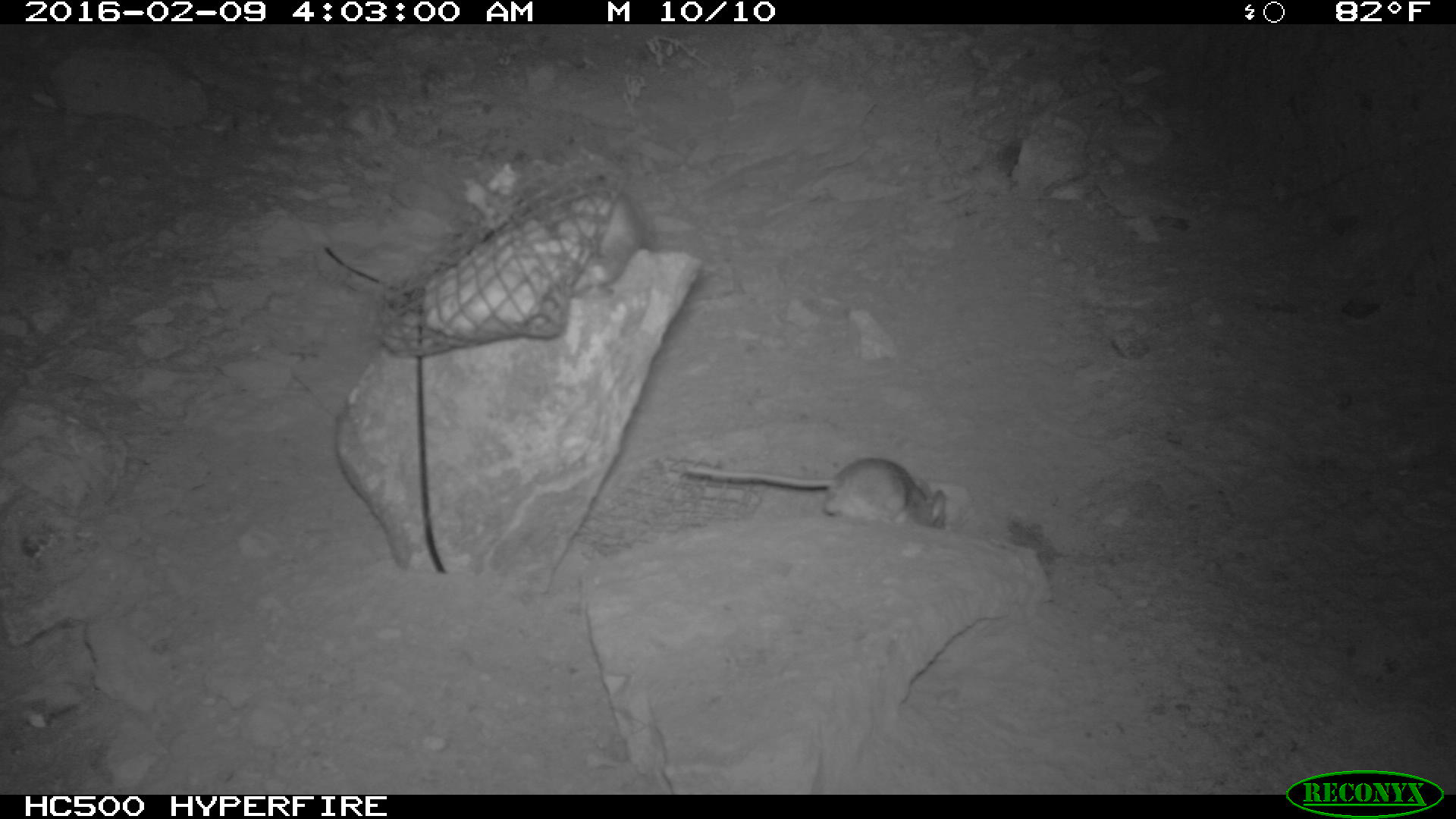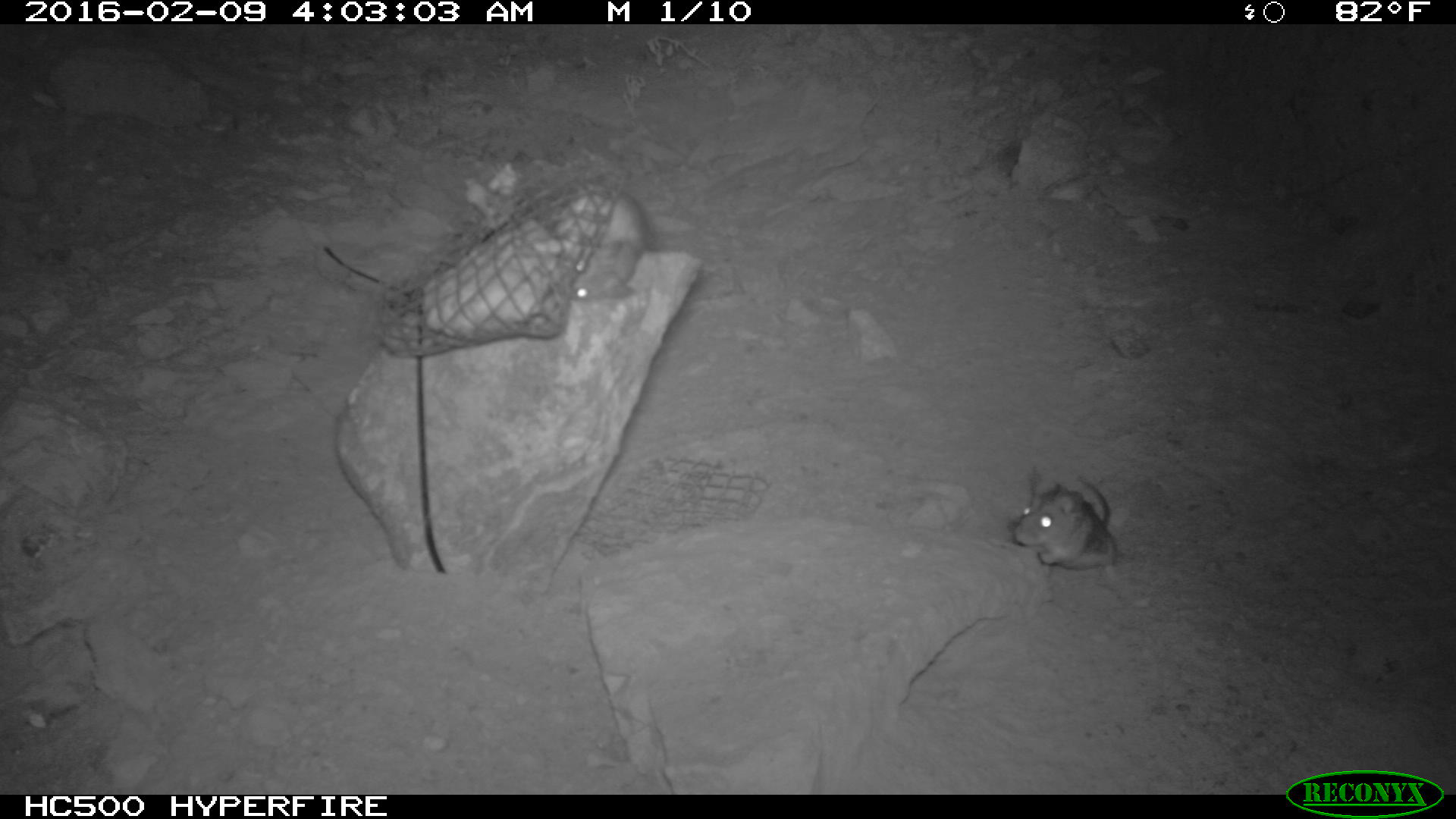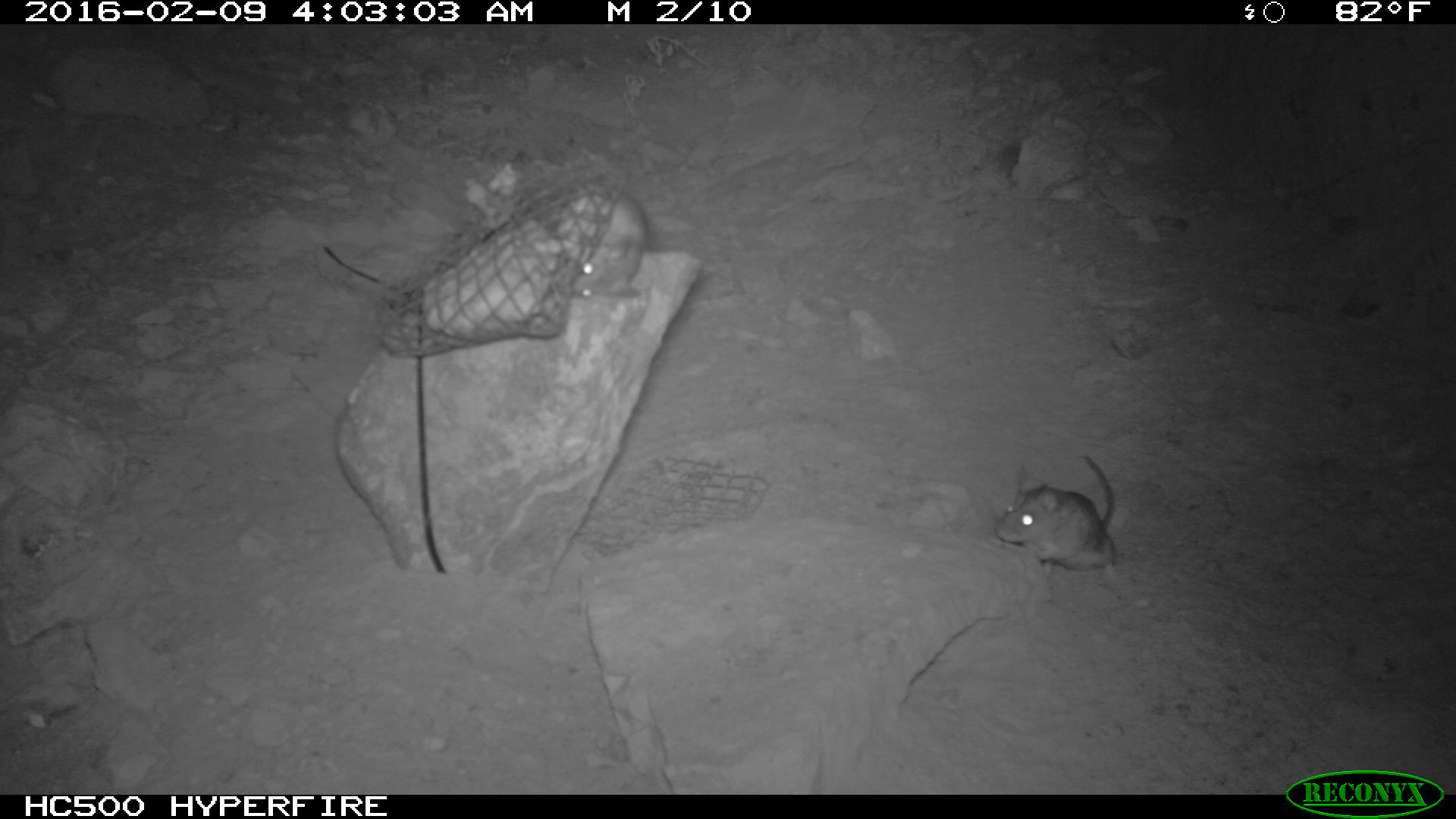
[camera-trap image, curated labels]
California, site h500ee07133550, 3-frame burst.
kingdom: Animalia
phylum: Chordata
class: Mammalia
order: Rodentia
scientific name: Rodentia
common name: rodent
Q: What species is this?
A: Rodent (Rodentia).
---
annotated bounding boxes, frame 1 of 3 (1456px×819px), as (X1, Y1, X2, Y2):
rodent: (686, 457, 945, 530); (571, 175, 657, 252)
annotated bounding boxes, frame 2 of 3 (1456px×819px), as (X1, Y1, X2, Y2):
rodent: (1010, 475, 1150, 607); (566, 190, 649, 300)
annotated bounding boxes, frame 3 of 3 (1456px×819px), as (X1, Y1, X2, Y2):
rodent: (993, 450, 1119, 595); (542, 180, 644, 297)